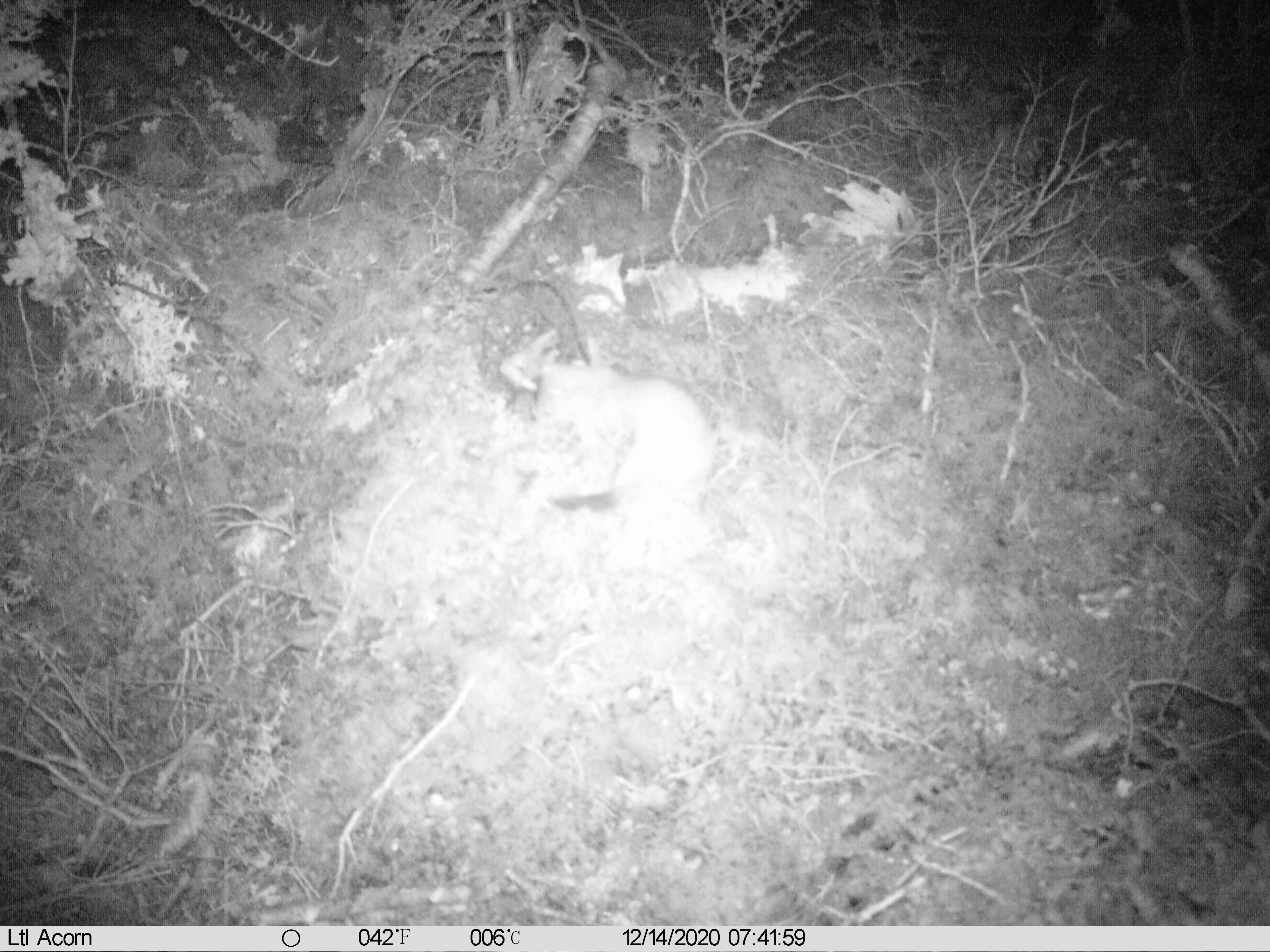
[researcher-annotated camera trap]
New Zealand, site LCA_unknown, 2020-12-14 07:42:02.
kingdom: Animalia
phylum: Chordata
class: Mammalia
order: Carnivora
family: Mustelidae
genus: Mustela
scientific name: Mustela erminea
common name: stoat